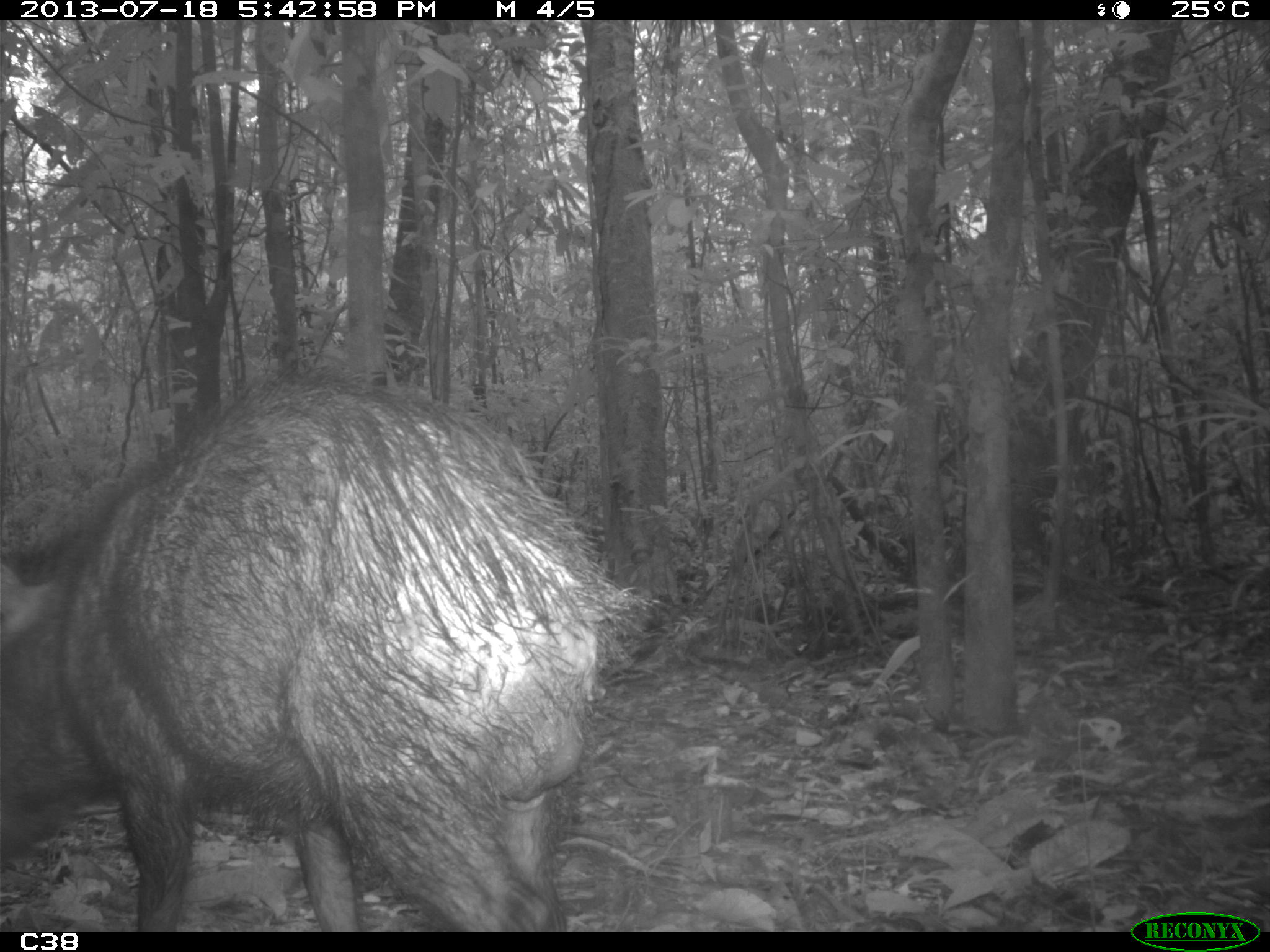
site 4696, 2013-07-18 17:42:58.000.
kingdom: Animalia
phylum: Chordata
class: Mammalia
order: Artiodactyla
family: Tayassuidae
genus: Tayassu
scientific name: Tayassu pecari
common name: white-lipped peccary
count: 3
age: adult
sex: male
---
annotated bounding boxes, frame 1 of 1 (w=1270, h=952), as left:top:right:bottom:
tayassu pecari: 0:370:646:929